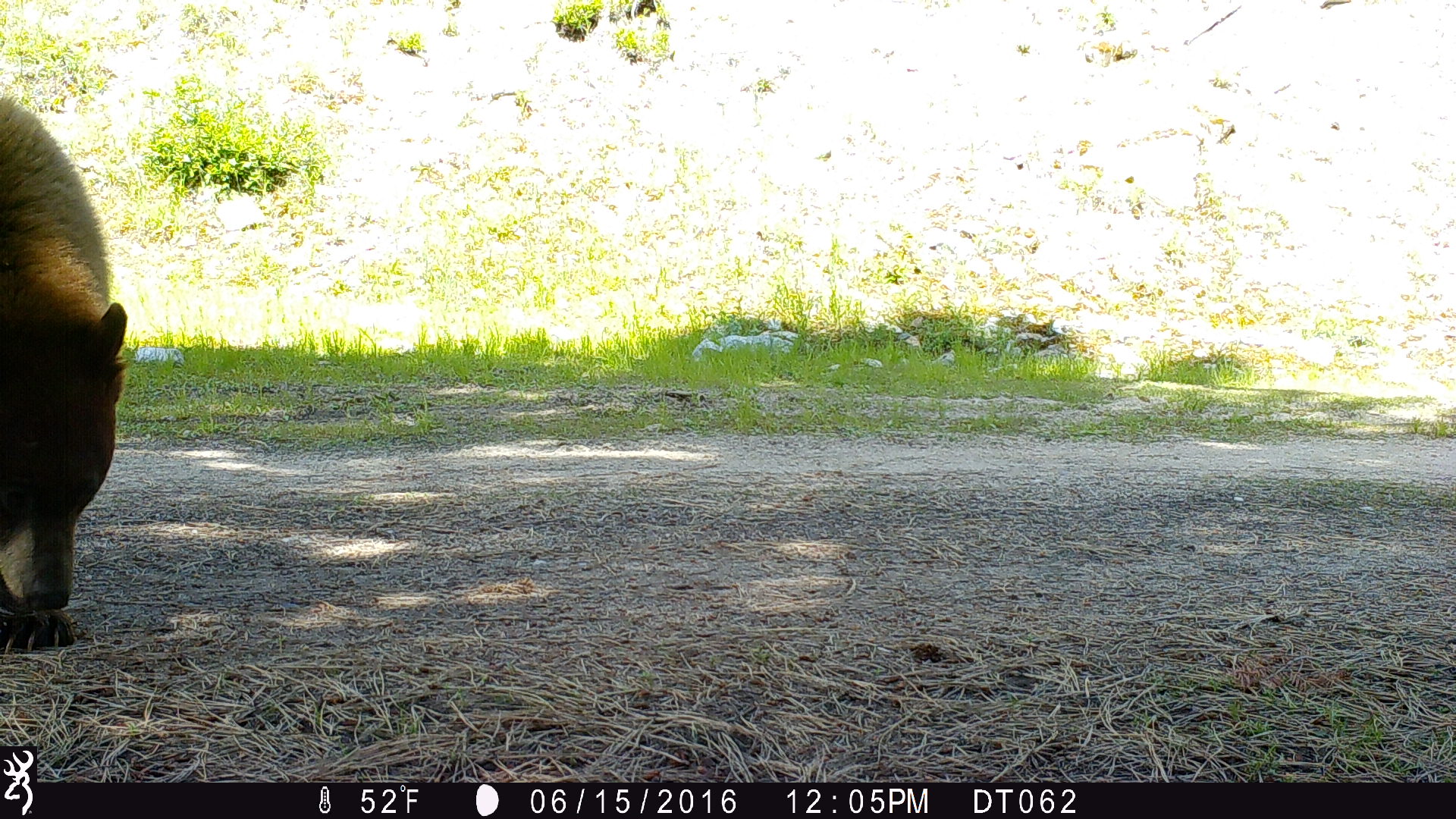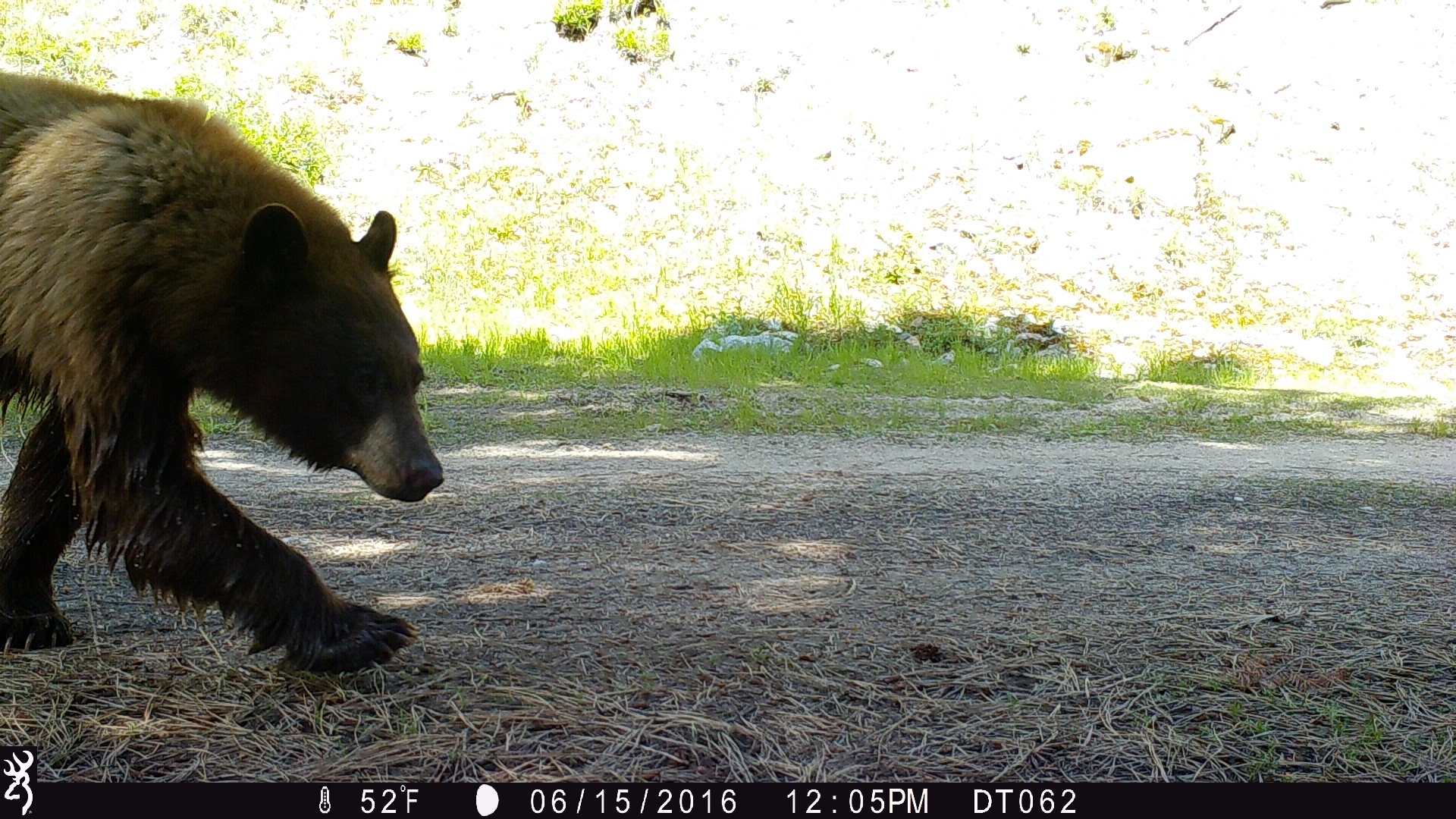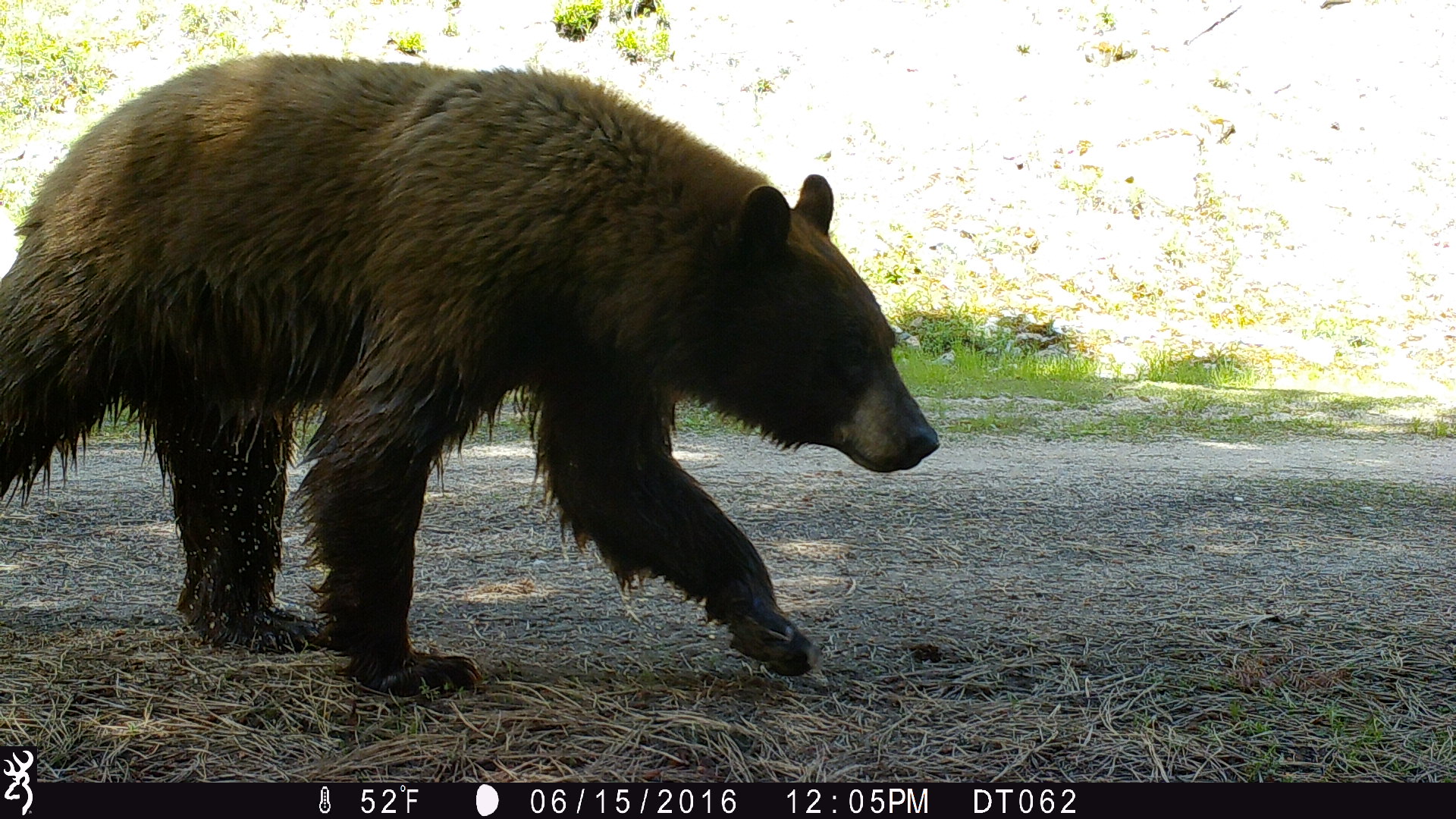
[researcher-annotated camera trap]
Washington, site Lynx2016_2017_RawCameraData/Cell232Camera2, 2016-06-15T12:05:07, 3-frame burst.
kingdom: Animalia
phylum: Chordata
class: Mammalia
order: Carnivora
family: Ursidae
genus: Ursus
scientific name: Ursus americanus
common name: american black bear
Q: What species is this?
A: Ursus americanus (american black bear).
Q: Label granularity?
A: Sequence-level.